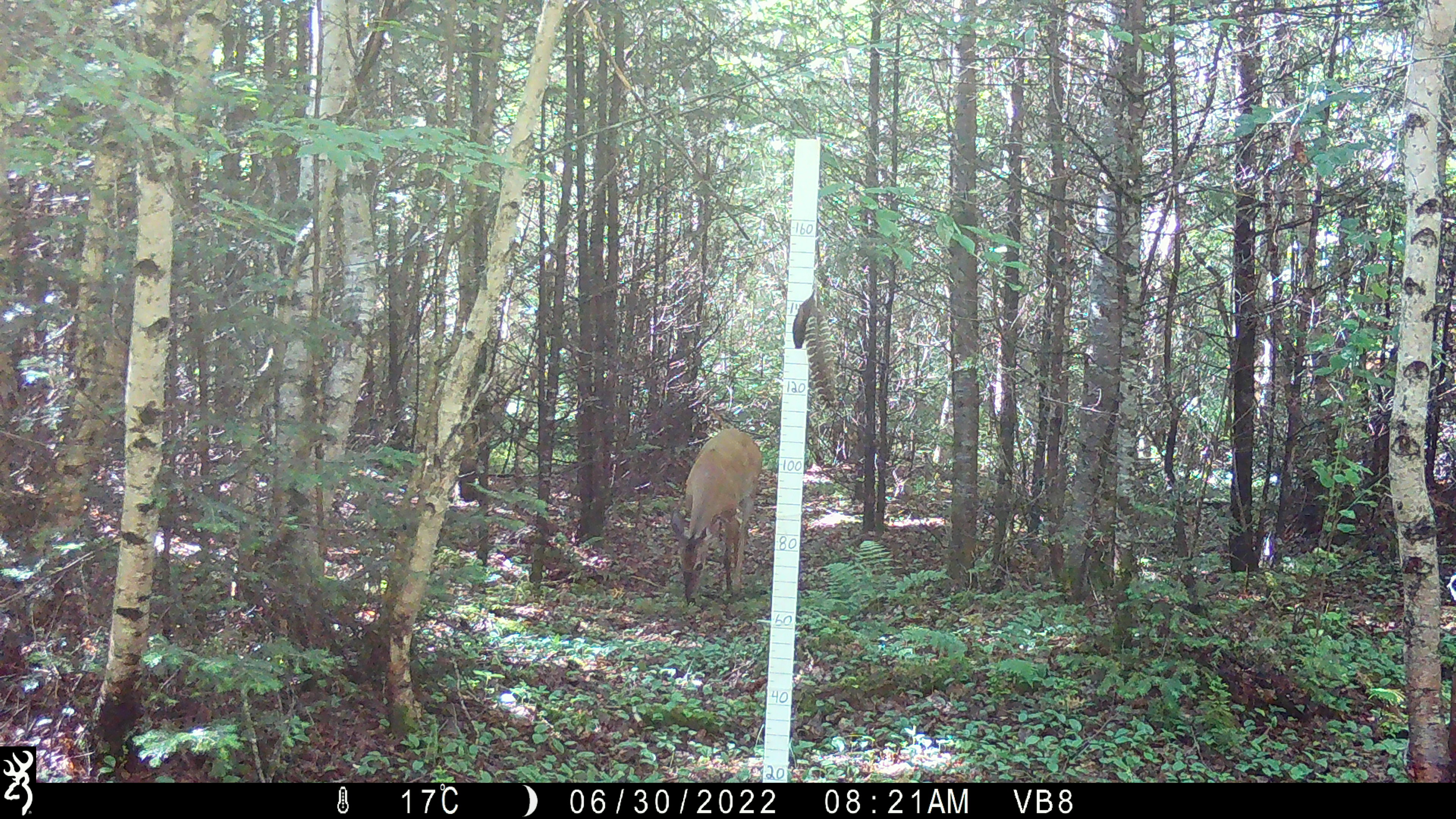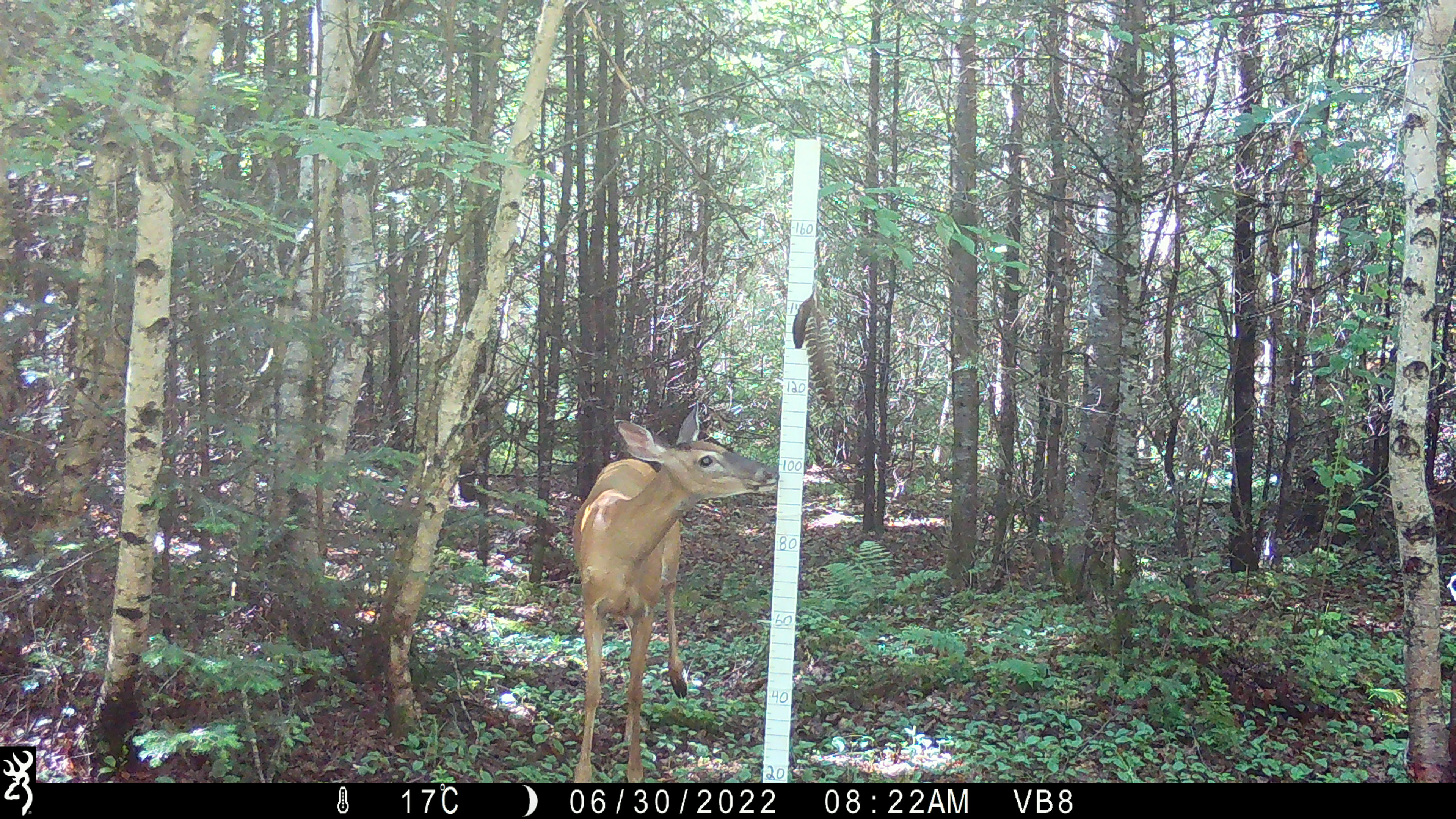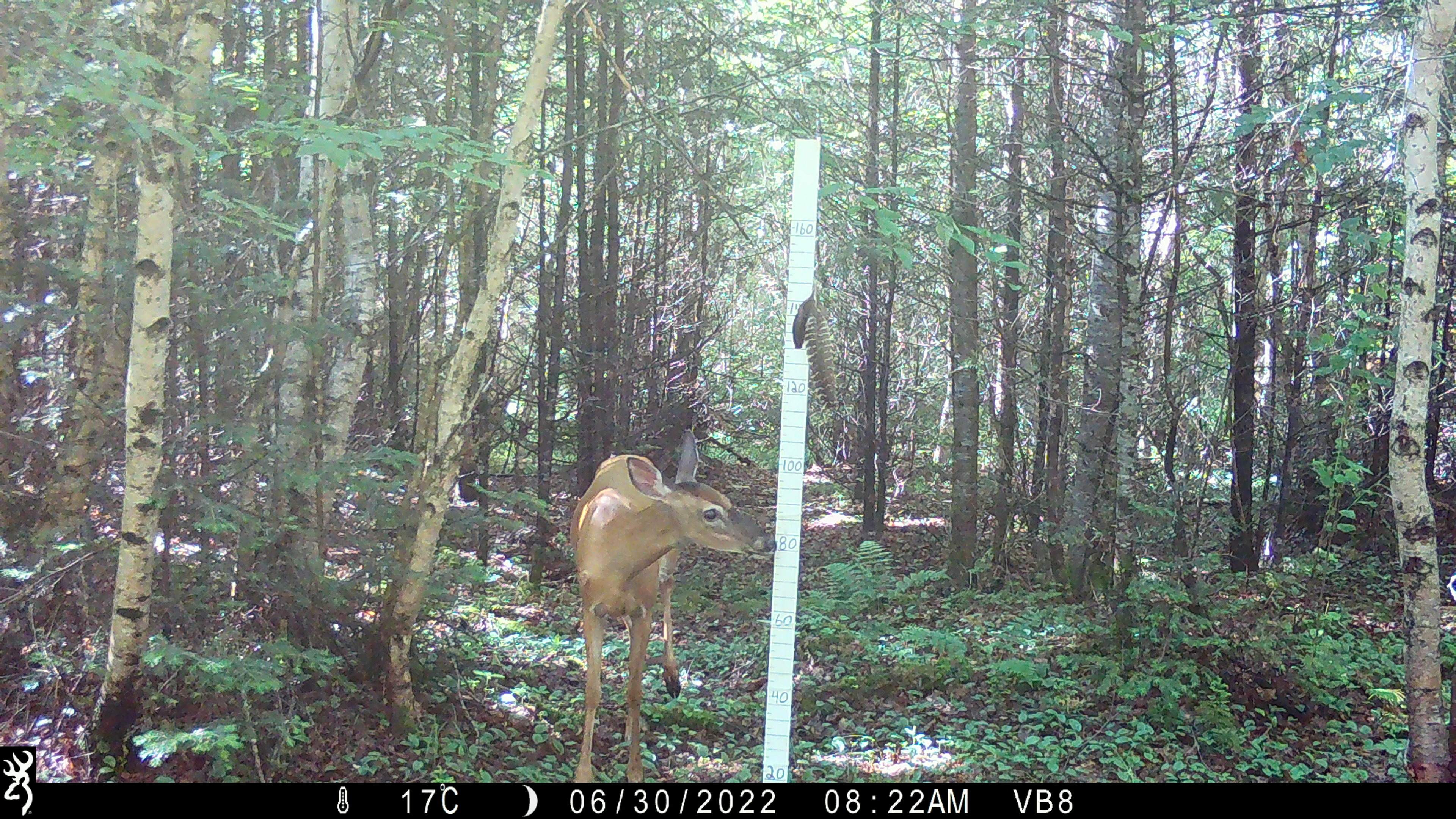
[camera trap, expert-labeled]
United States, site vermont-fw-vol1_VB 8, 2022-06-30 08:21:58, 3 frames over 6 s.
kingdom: Animalia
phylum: Chordata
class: Mammalia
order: Artiodactyla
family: Cervidae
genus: Odocoileus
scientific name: Odocoileus virginianus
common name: white-tailed deer